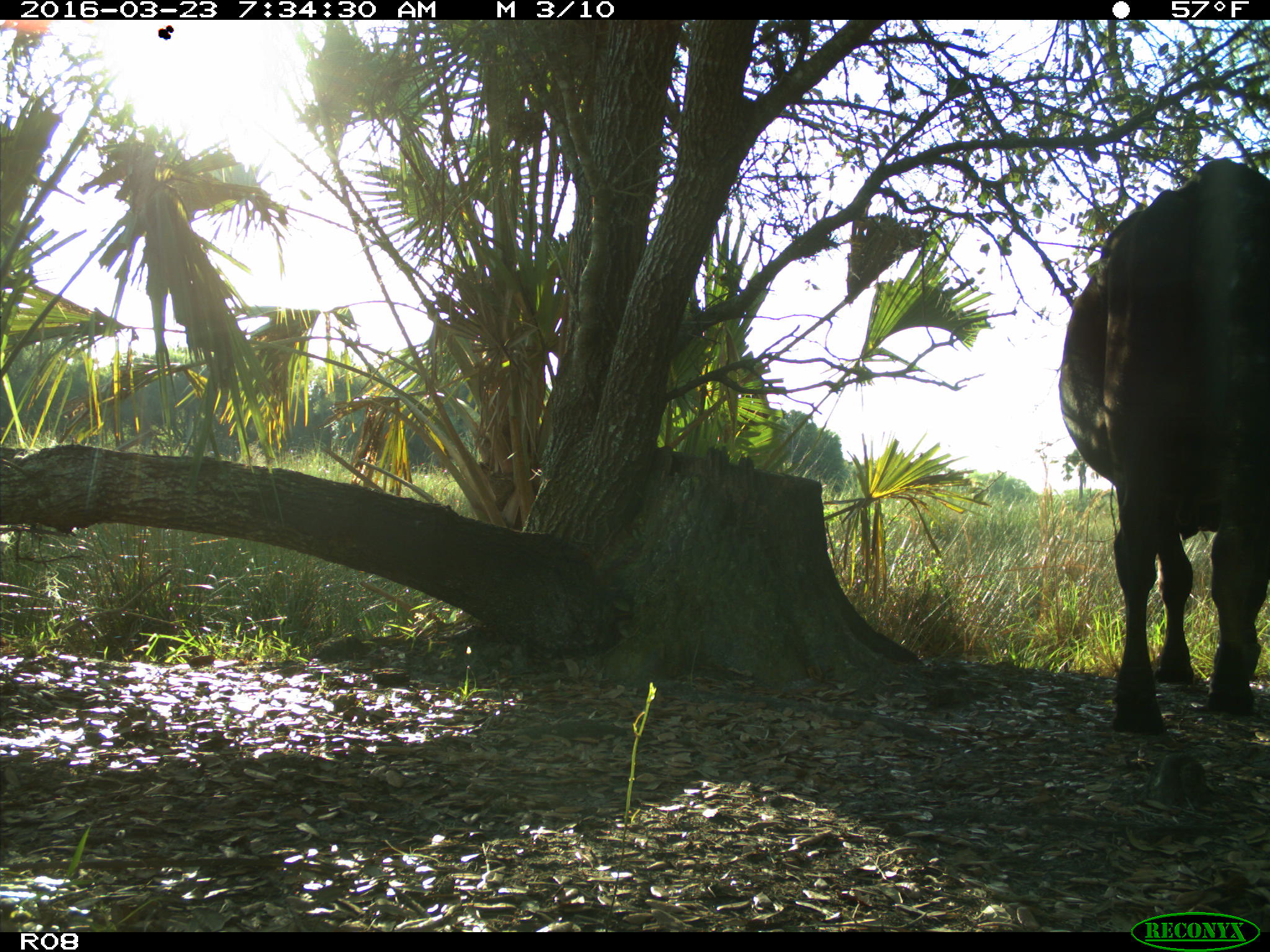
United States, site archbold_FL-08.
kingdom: Animalia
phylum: Chordata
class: Mammalia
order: Artiodactyla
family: Bovidae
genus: Bos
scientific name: Bos taurus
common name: domestic cow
Bos taurus (domestic cow).